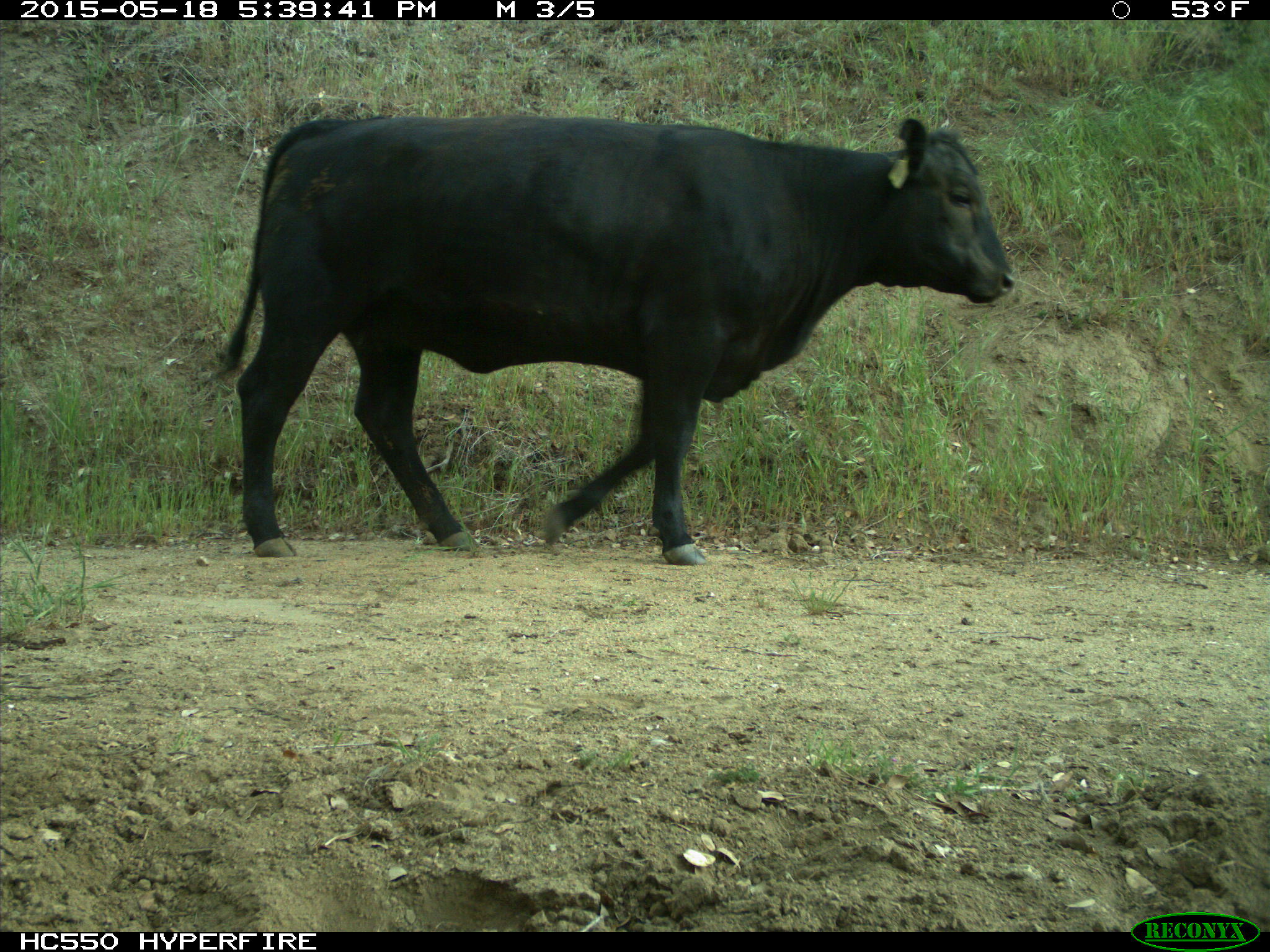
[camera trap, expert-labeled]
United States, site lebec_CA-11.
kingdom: Animalia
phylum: Chordata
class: Mammalia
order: Artiodactyla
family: Bovidae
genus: Bos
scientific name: Bos taurus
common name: domestic cow